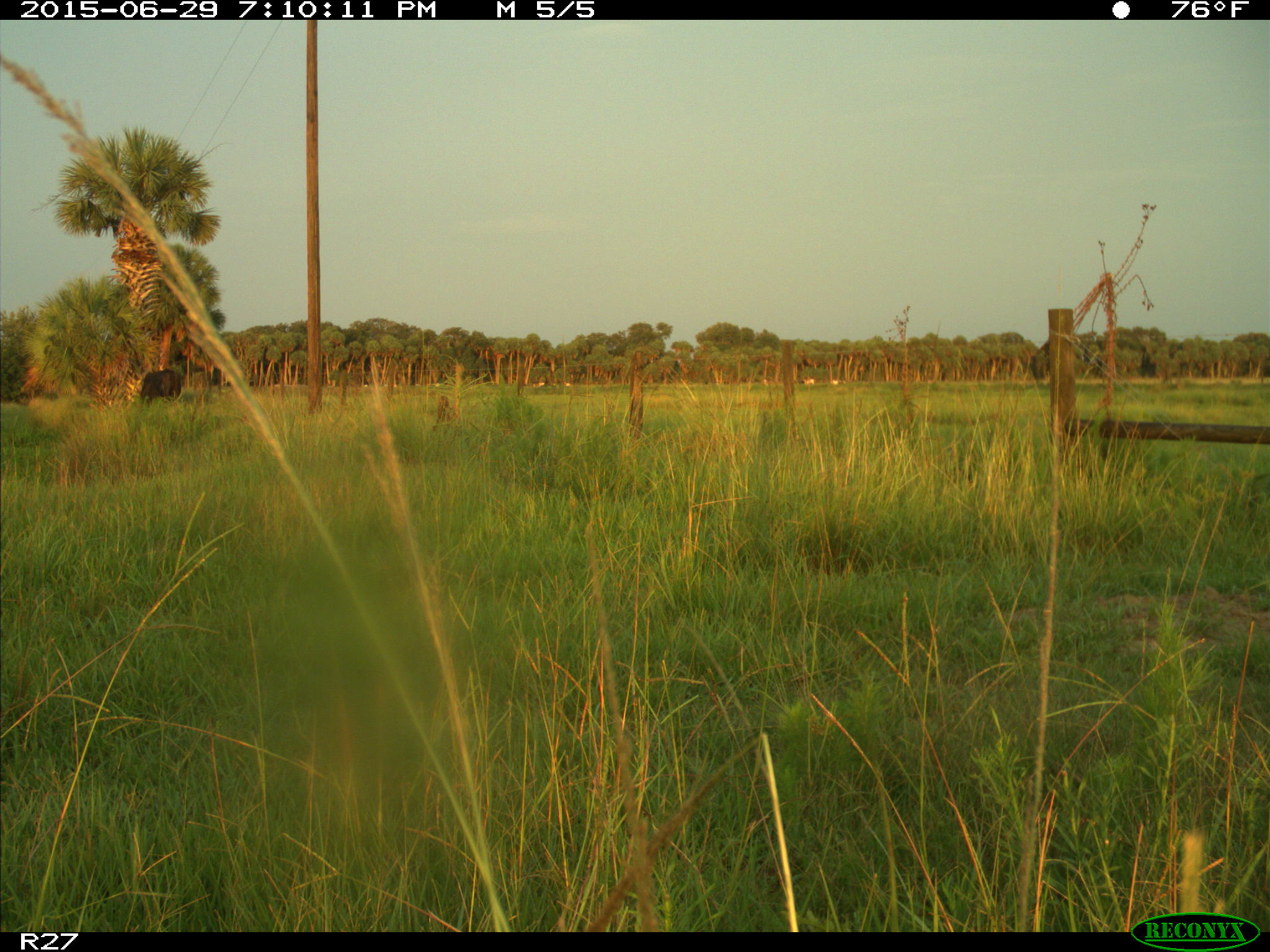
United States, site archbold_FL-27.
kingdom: Animalia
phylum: Chordata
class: Mammalia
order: Artiodactyla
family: Bovidae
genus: Bos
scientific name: Bos taurus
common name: domestic cow